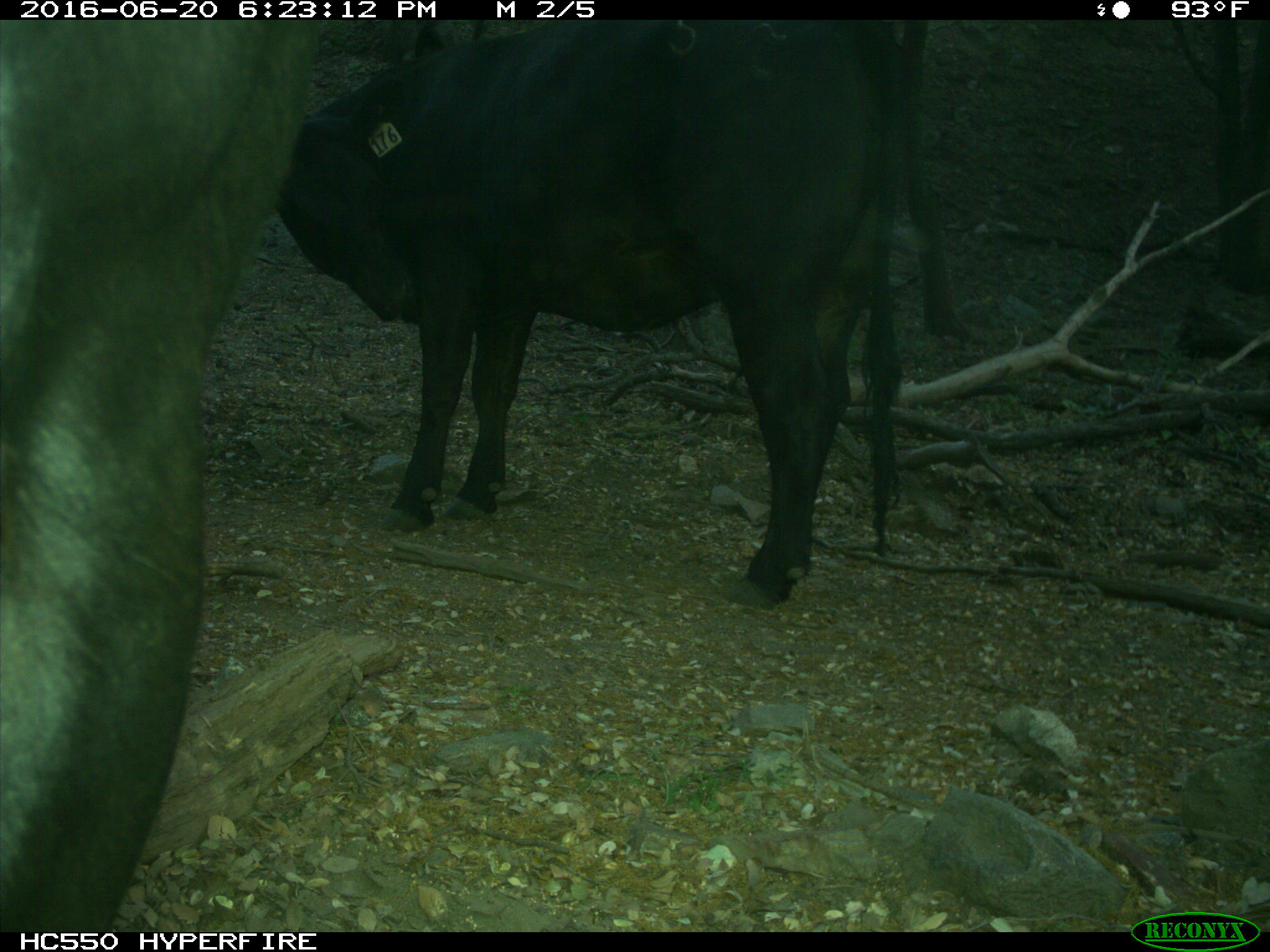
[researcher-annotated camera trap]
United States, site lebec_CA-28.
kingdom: Animalia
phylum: Chordata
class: Mammalia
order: Artiodactyla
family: Bovidae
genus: Bos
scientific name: Bos taurus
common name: domestic cow